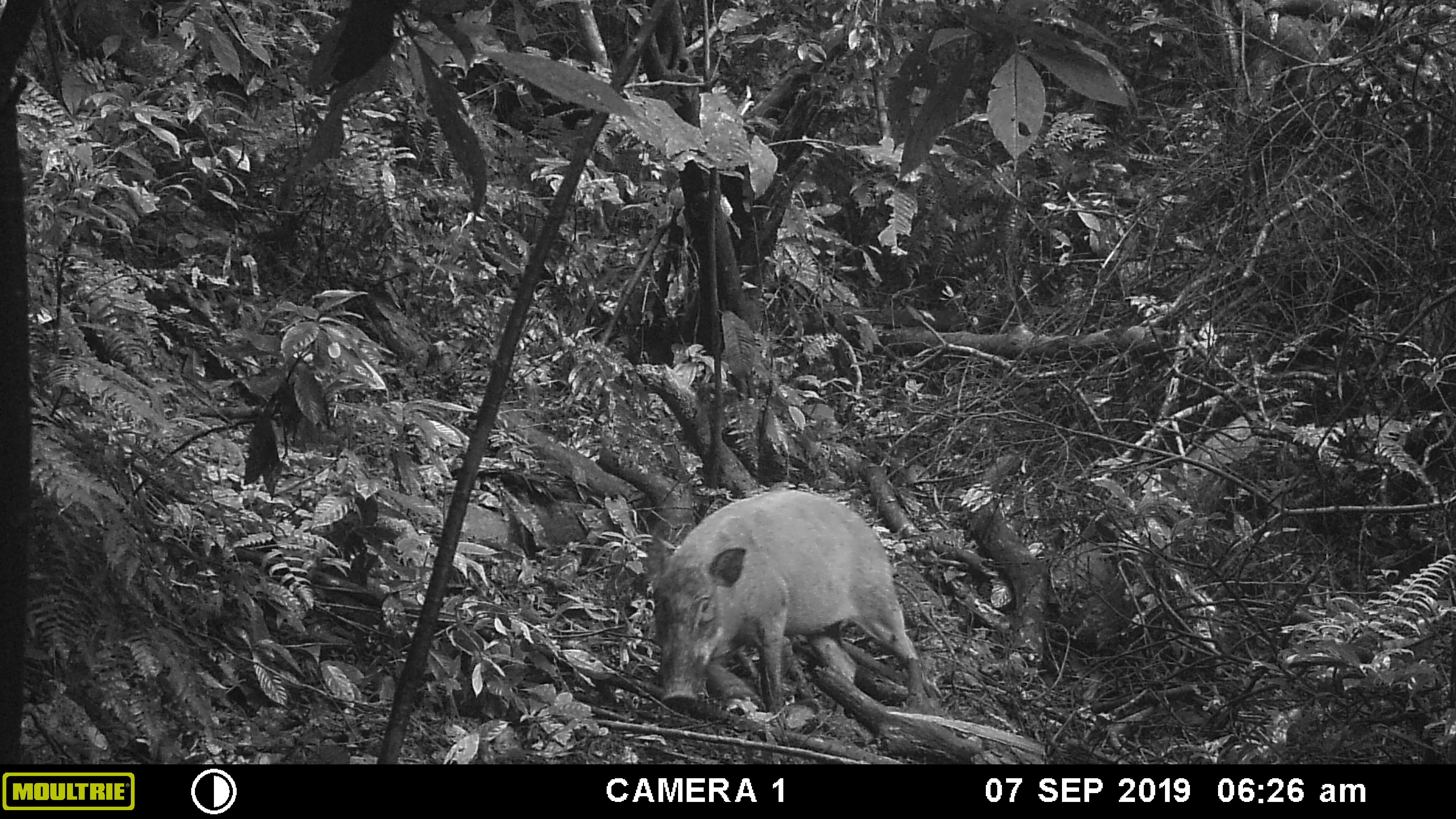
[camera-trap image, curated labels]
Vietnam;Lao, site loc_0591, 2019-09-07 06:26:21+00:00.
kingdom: Animalia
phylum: Chordata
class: Mammalia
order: Artiodactyla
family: Suidae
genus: Sus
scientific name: Sus scrofa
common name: eurasian wild pig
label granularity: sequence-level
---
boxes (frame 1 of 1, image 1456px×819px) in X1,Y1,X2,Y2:
eurasian wild pig: 645,488,930,713